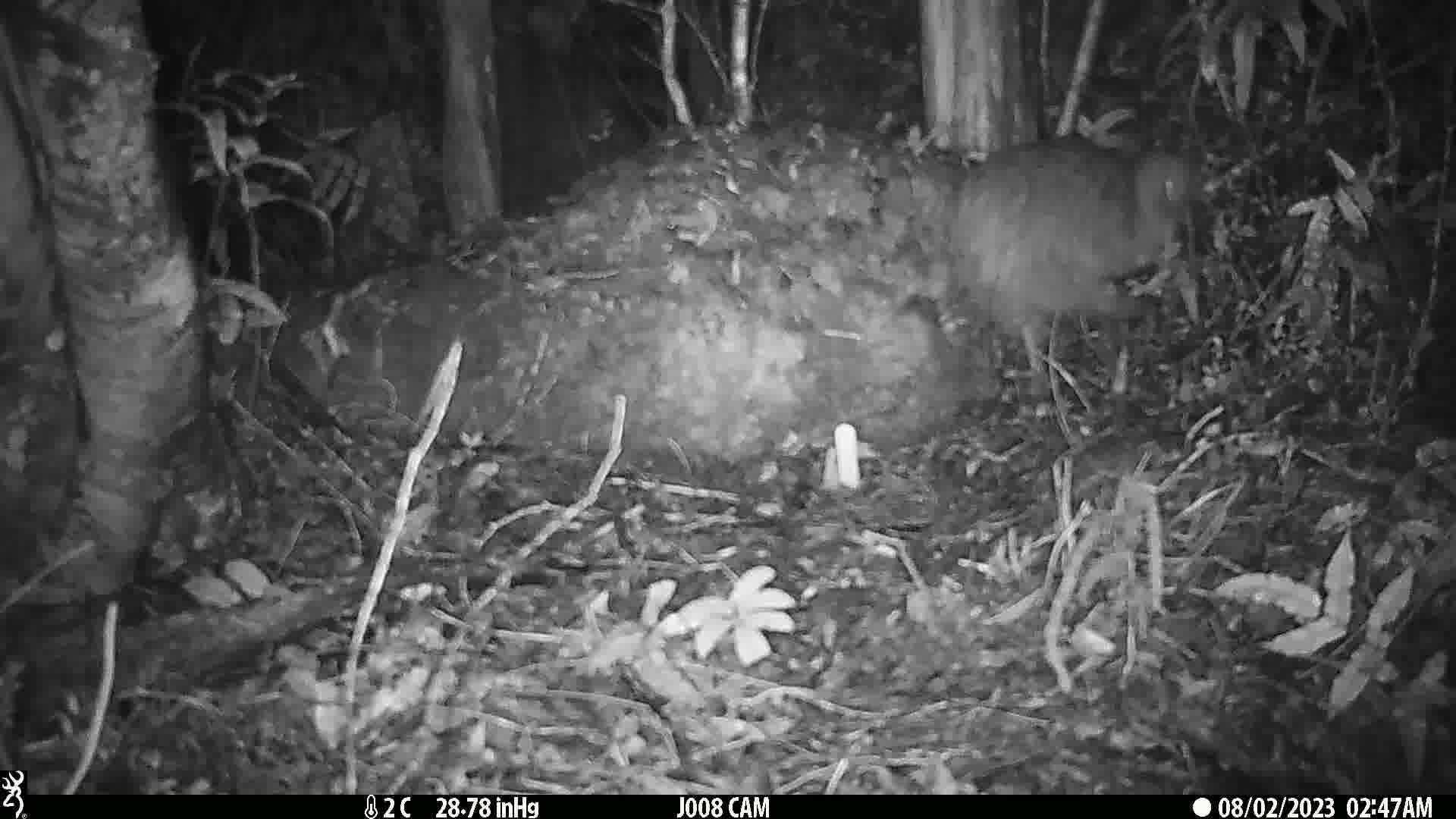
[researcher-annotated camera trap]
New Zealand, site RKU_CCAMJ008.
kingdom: Animalia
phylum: Chordata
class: Aves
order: Apterygiformes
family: Apterygidae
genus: Apteryx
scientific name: Apteryx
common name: kiwi